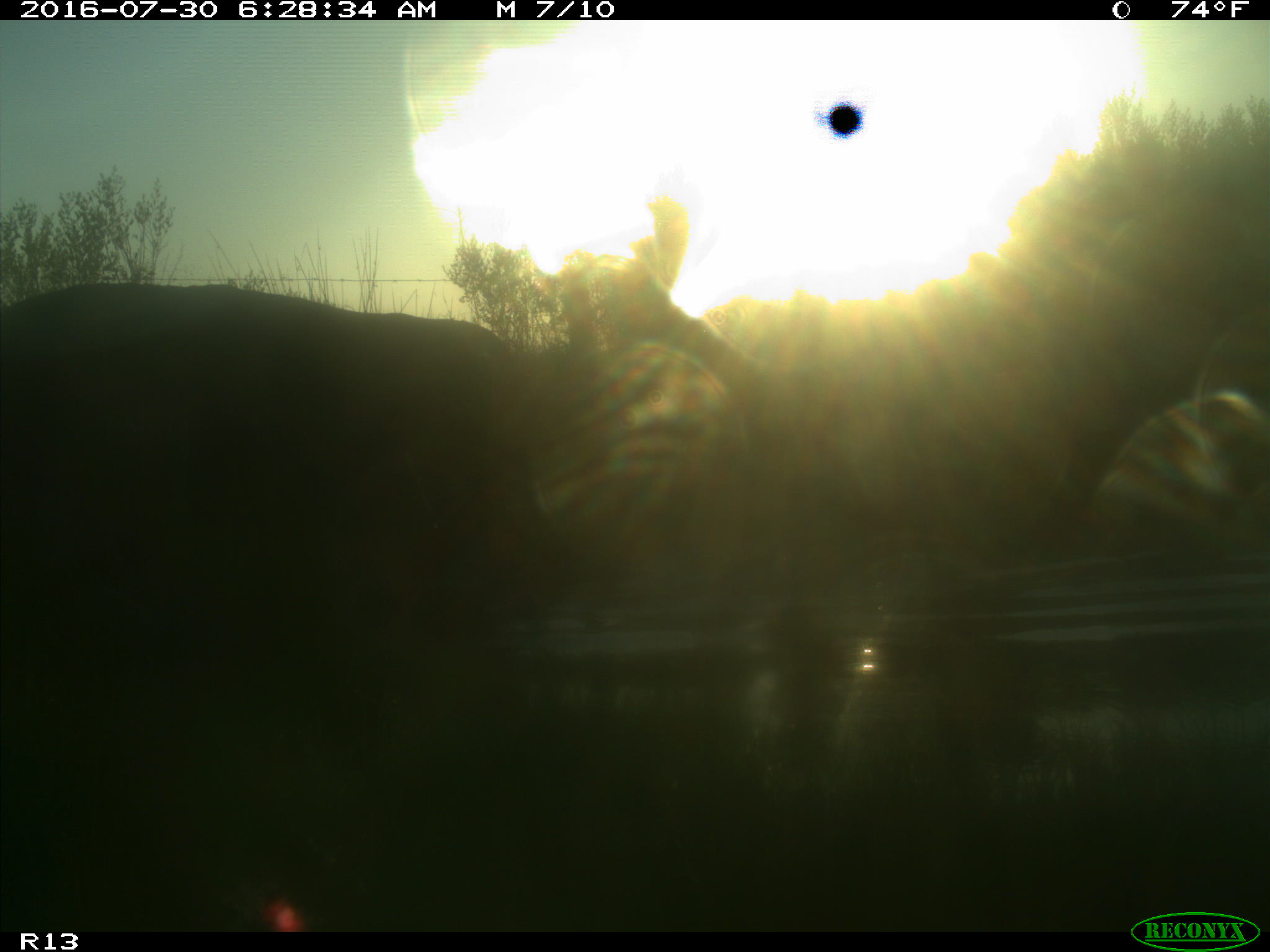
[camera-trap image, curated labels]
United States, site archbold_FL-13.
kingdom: Animalia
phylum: Chordata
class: Mammalia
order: Artiodactyla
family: Bovidae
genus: Bos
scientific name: Bos taurus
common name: domestic cow